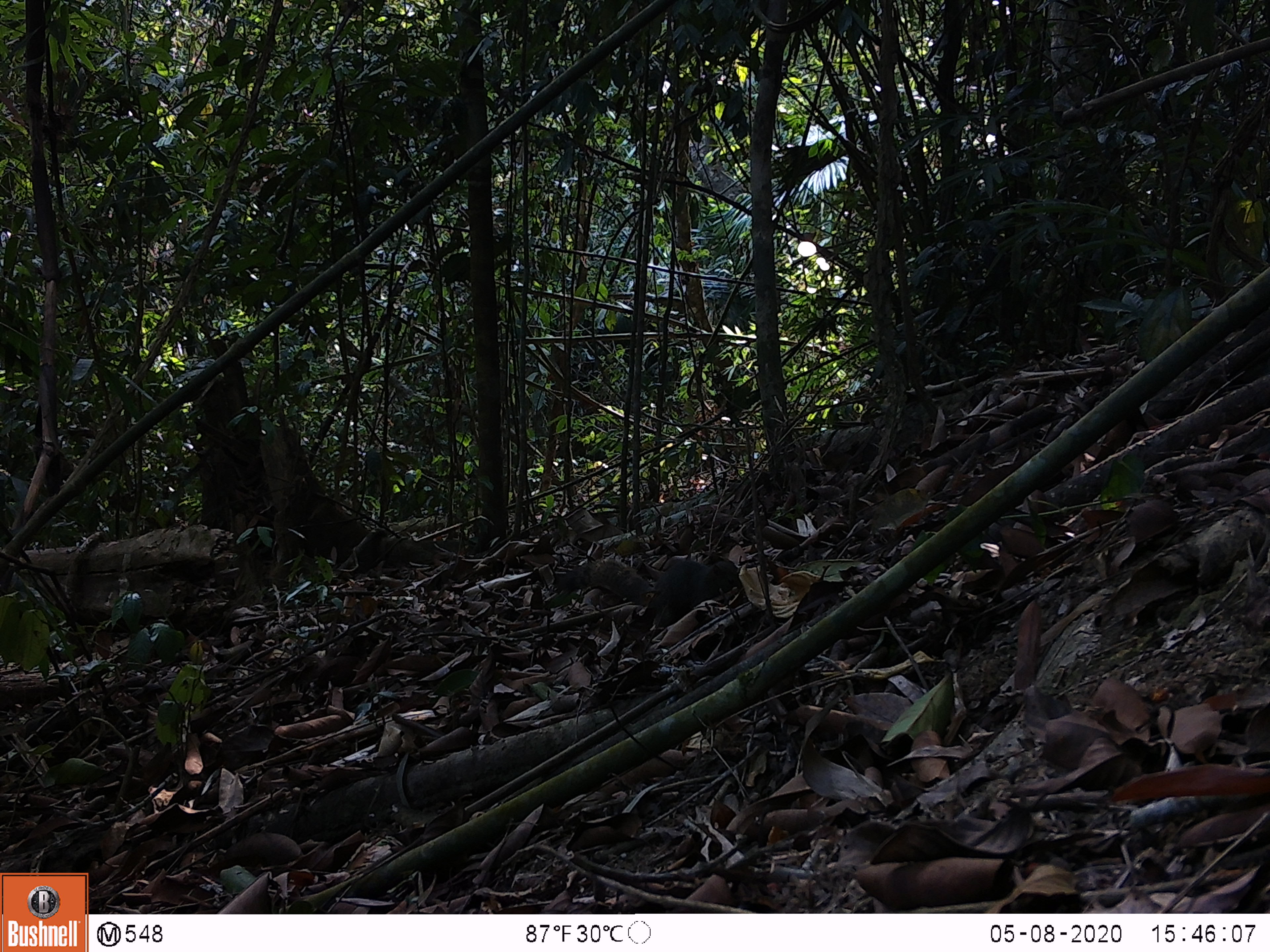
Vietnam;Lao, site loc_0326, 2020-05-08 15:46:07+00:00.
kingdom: Animalia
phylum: Chordata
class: Mammalia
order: Rodentia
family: Sciuridae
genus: Callosciurus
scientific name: Callosciurus erythraeus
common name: pallas's squirrel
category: pallass squirrel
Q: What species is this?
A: Pallass squirrel (pallas's squirrel) (Callosciurus erythraeus).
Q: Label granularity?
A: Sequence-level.